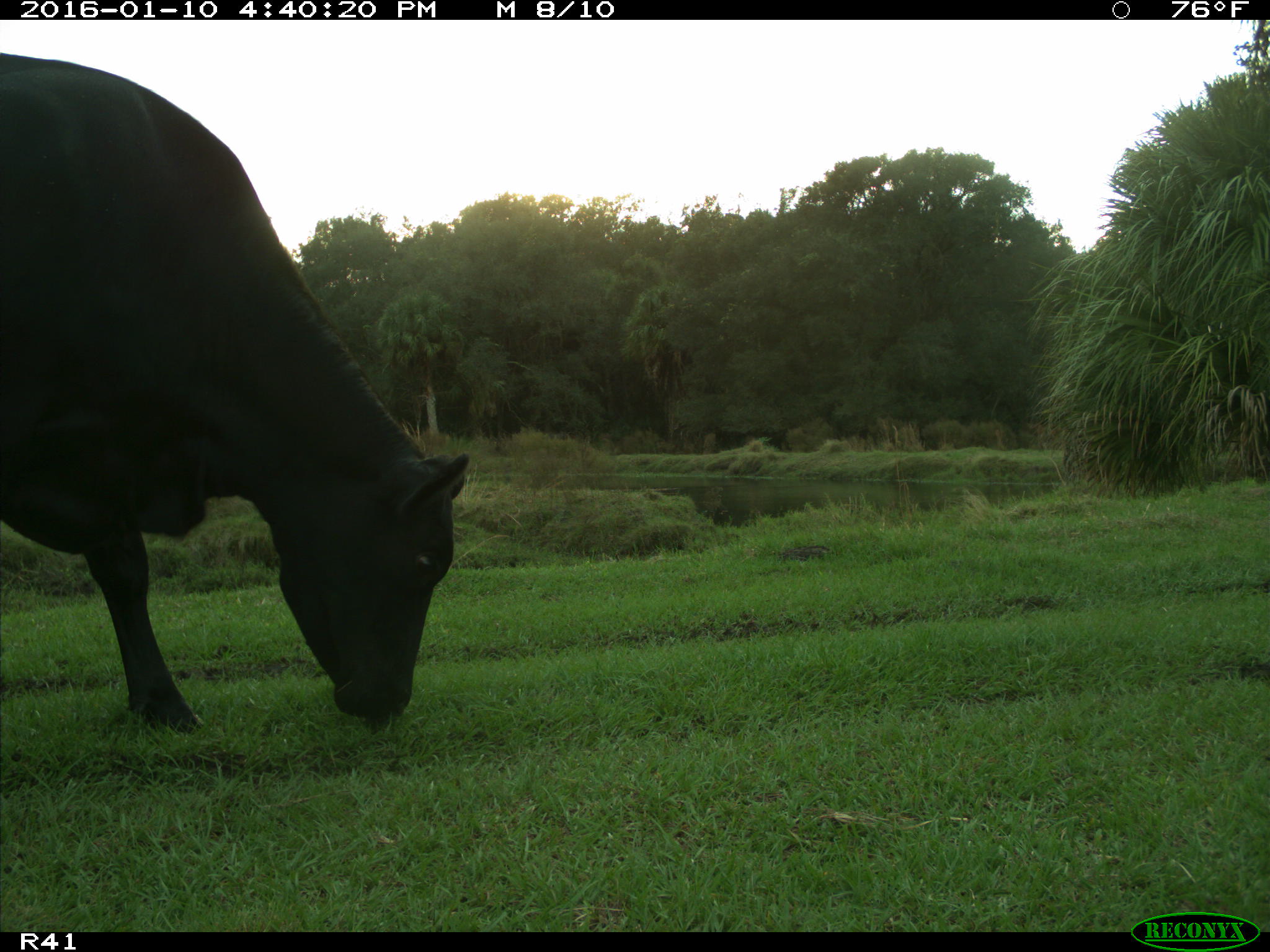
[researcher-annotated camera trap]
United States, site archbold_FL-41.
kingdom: Animalia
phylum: Chordata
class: Mammalia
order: Artiodactyla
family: Bovidae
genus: Bos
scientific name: Bos taurus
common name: domestic cow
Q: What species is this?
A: Bos taurus (domestic cow).